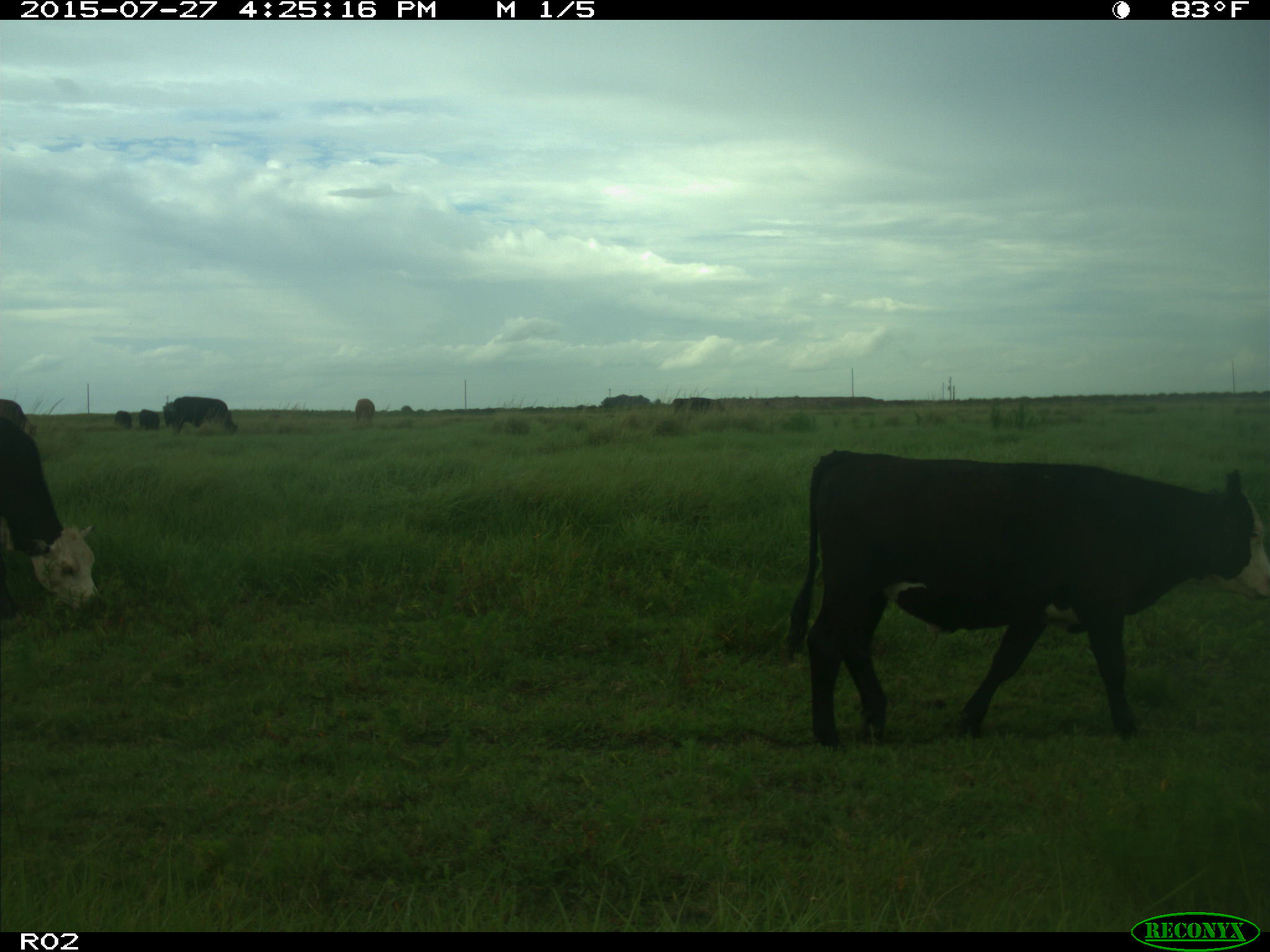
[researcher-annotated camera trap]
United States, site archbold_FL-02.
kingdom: Animalia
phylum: Chordata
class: Mammalia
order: Artiodactyla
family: Bovidae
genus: Bos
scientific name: Bos taurus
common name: domestic cow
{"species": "Bos taurus (domestic cow)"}